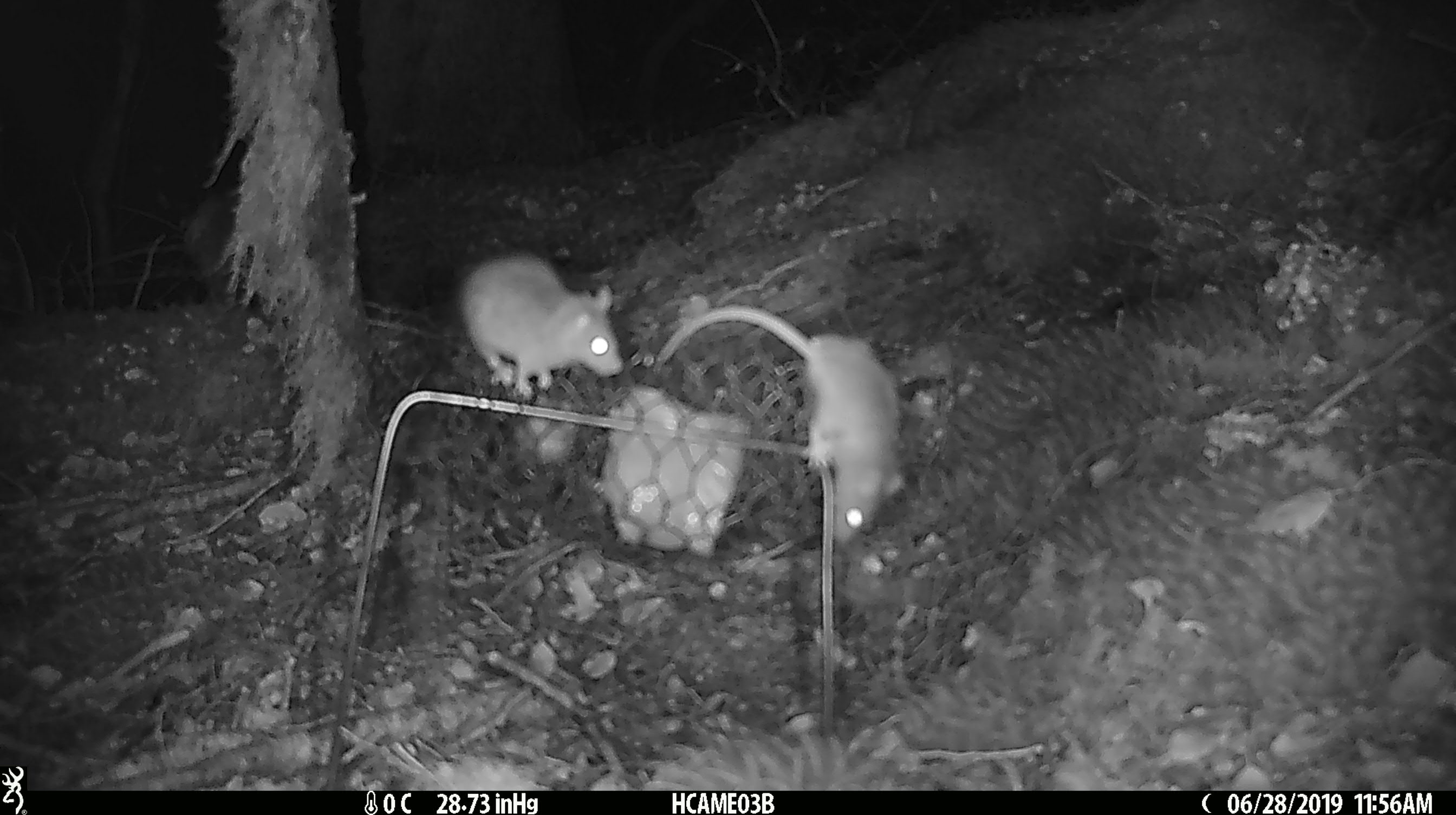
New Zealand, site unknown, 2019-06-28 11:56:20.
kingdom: Animalia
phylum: Chordata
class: Mammalia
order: Rodentia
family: Muridae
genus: Mus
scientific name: Mus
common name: mouse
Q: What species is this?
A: Mouse (Mus).